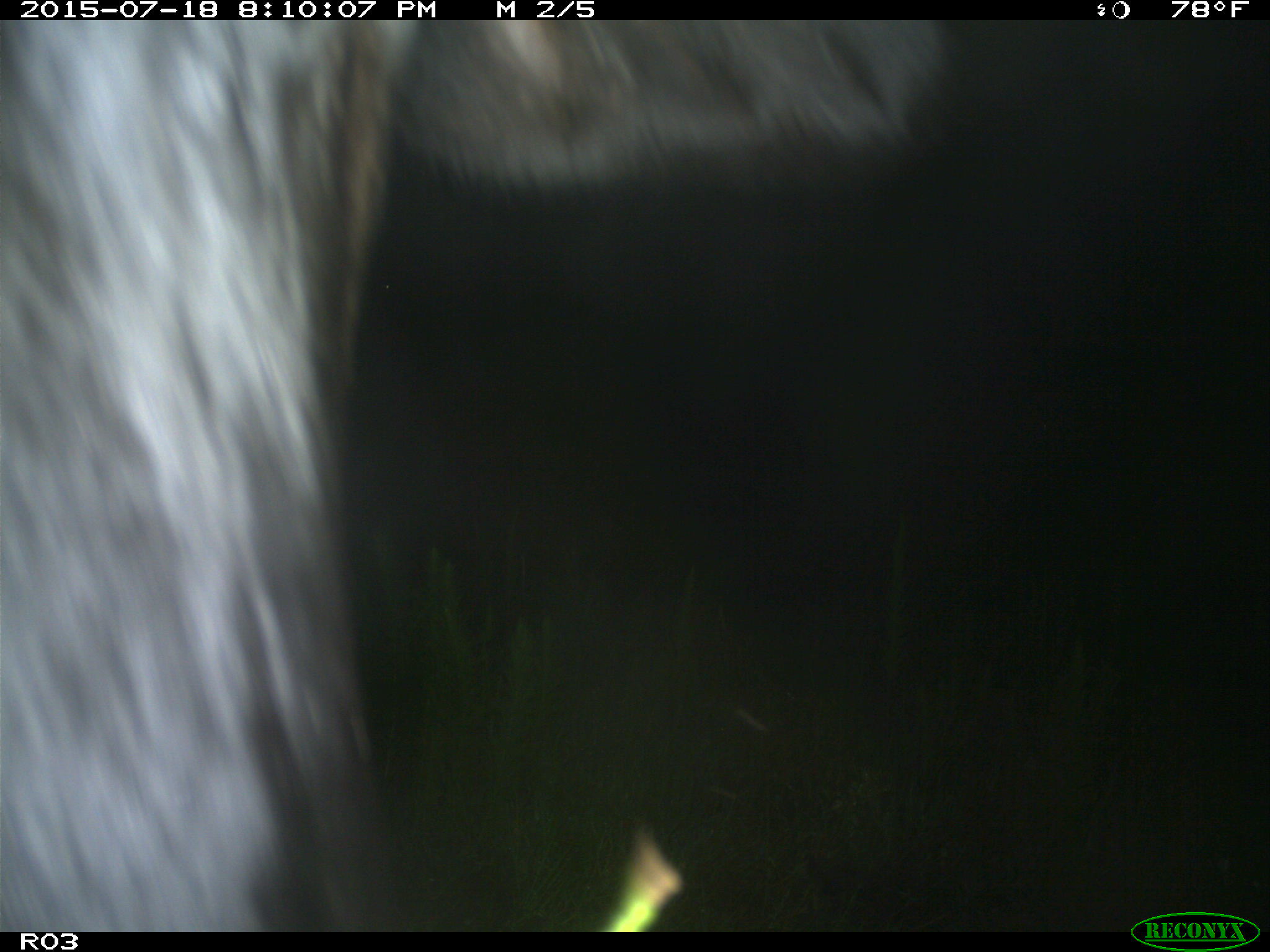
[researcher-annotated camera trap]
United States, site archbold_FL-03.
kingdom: Animalia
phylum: Chordata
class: Mammalia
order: Artiodactyla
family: Bovidae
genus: Bos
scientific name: Bos taurus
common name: domestic cow